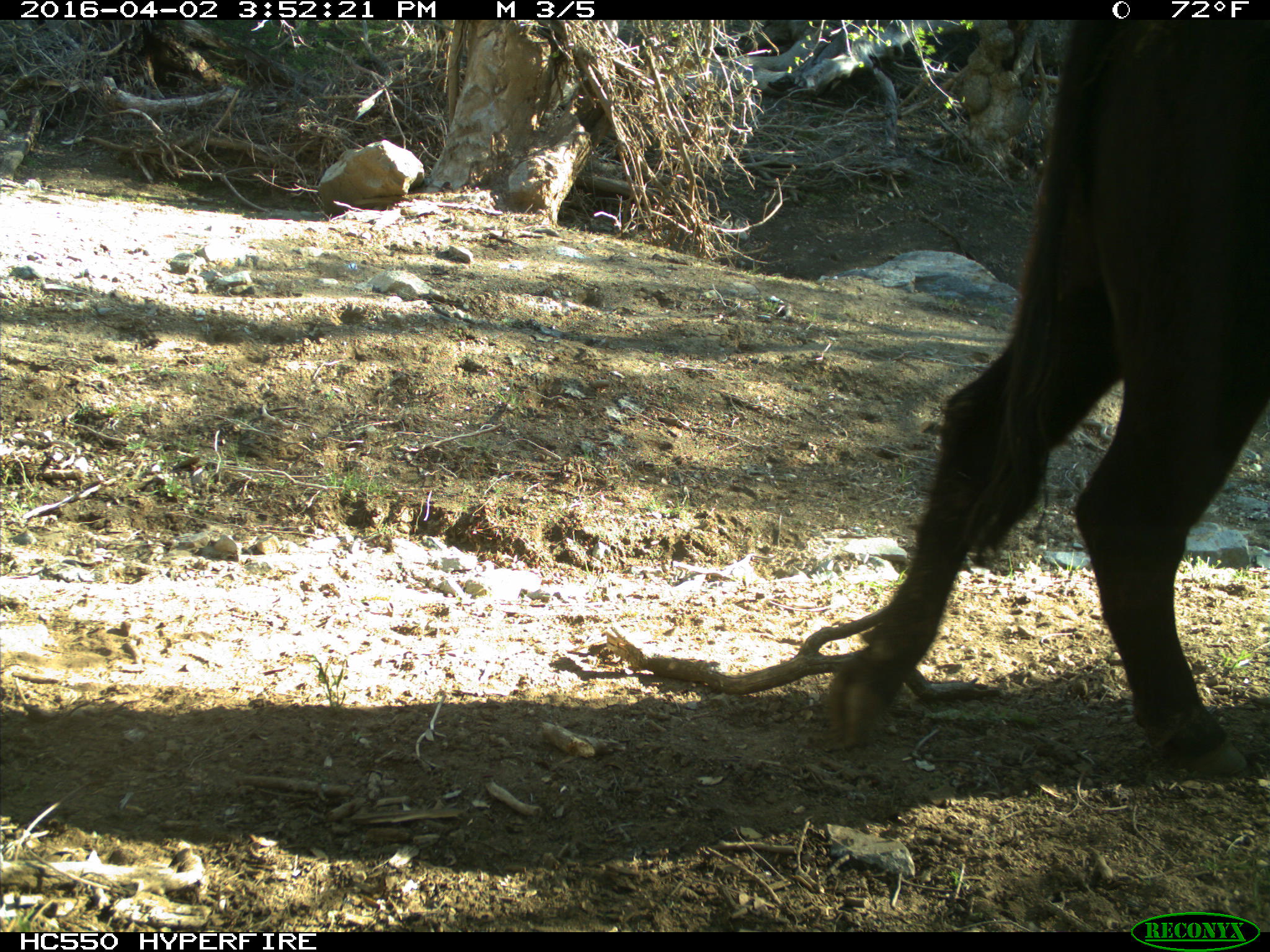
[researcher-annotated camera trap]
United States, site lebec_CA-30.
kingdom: Animalia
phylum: Chordata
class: Mammalia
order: Artiodactyla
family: Bovidae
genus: Bos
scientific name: Bos taurus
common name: domestic cow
Bos taurus (domestic cow).